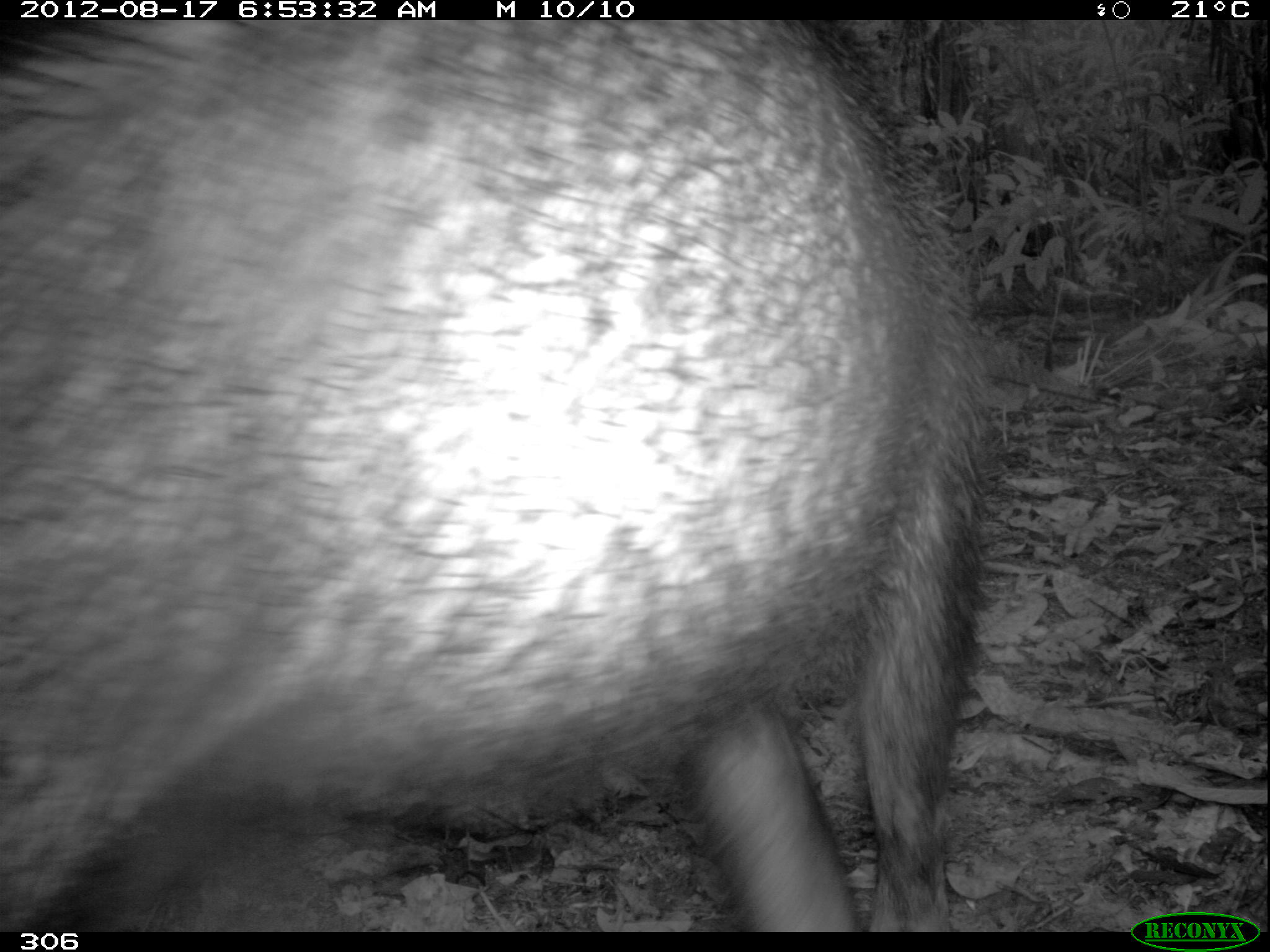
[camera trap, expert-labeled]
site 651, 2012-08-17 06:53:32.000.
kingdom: Animalia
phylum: Chordata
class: Mammalia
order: Artiodactyla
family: Tayassuidae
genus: Tayassu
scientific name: Tayassu pecari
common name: white-lipped peccary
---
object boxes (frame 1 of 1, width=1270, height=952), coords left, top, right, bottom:
tayassu pecari: 0, 19, 995, 925